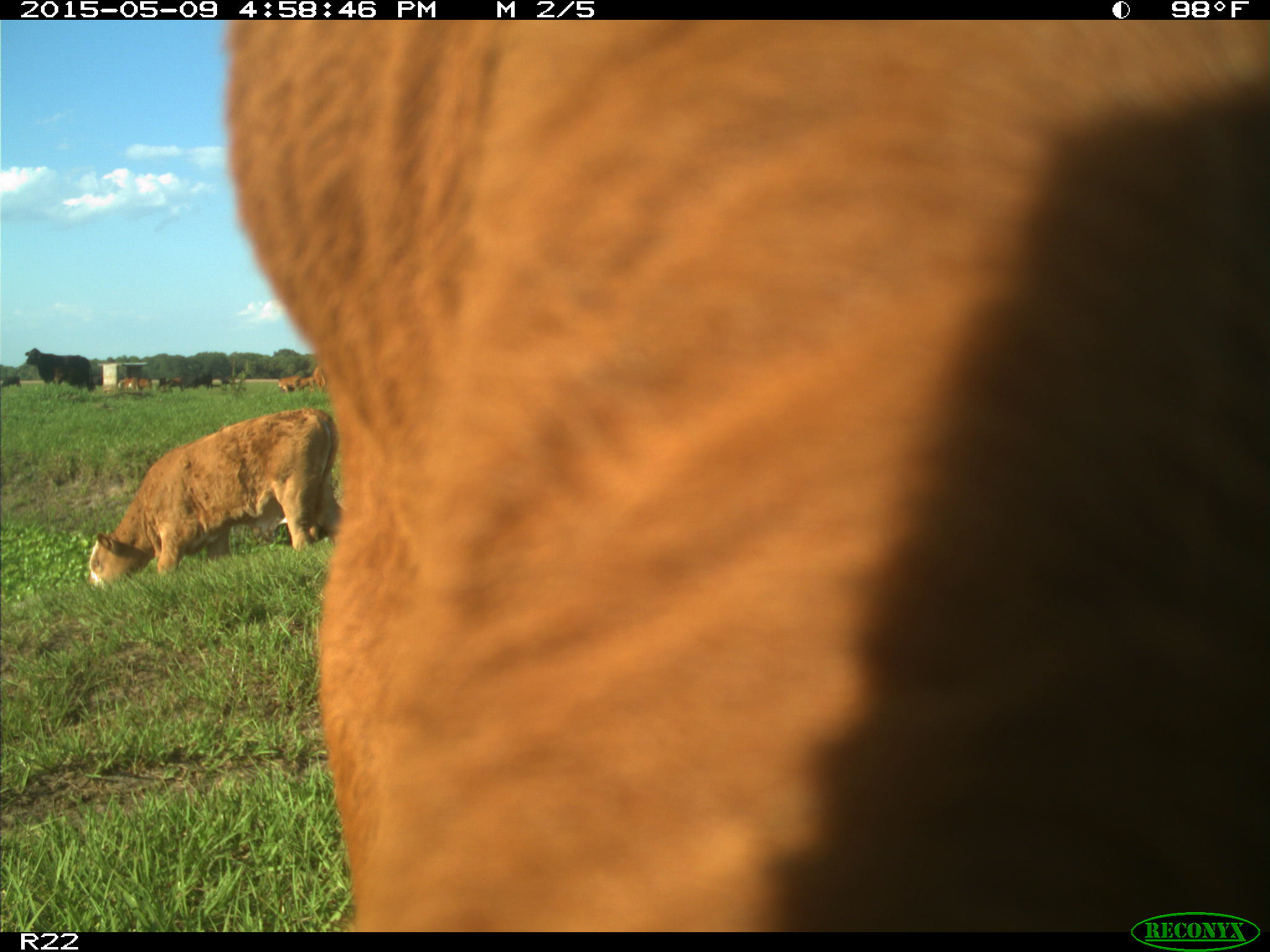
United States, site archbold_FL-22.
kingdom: Animalia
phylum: Chordata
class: Mammalia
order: Artiodactyla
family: Bovidae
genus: Bos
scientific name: Bos taurus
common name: domestic cow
Bos taurus (domestic cow).